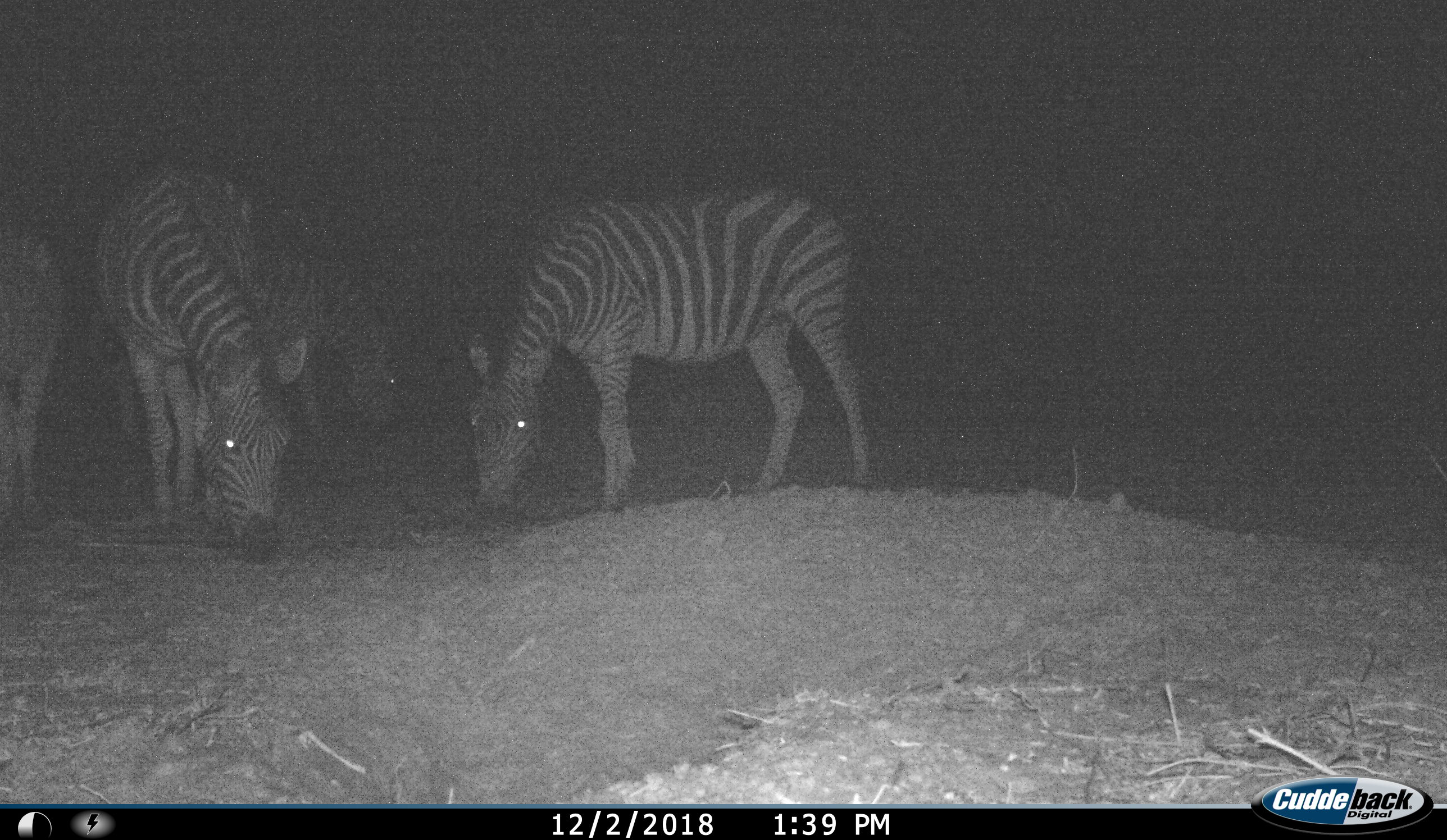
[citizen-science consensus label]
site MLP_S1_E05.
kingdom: Animalia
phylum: Chordata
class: Mammalia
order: Perissodactyla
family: Equidae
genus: Equus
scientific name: Equus quagga burchellii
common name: burchell's zebra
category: zebraburchells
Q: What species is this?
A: Zebraburchells (burchell's zebra) (Equus quagga burchellii).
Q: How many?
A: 4.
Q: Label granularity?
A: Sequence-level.